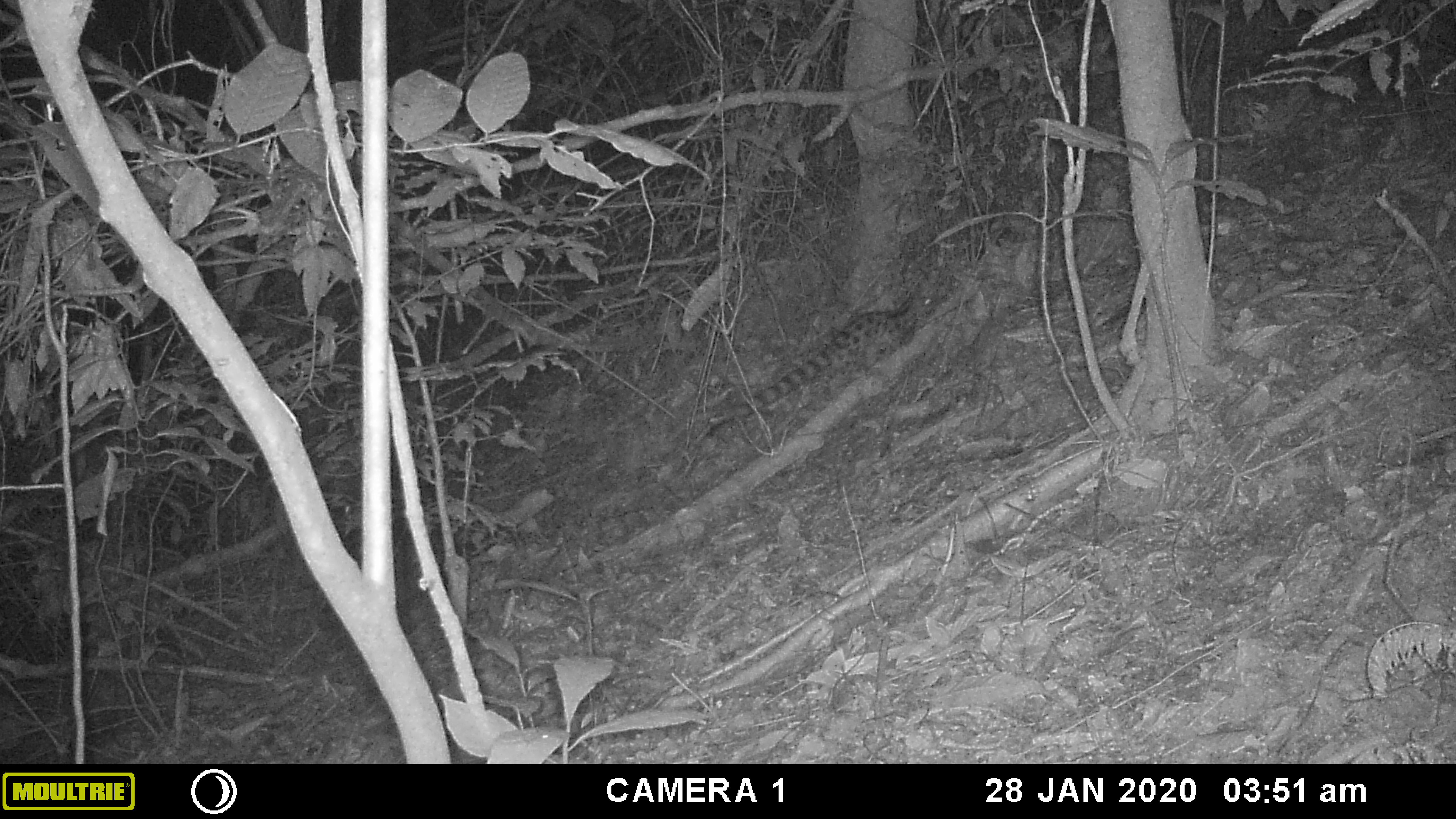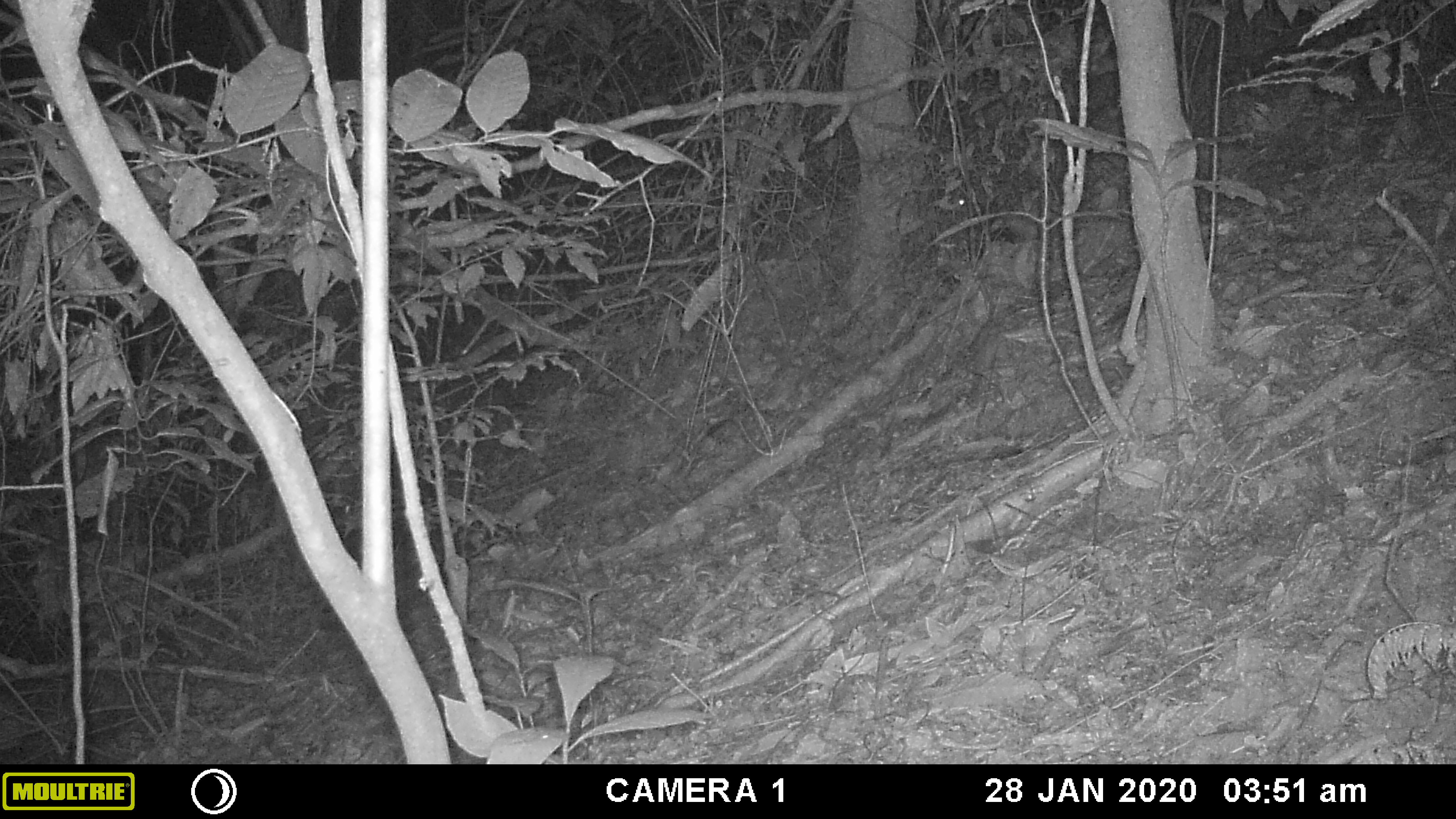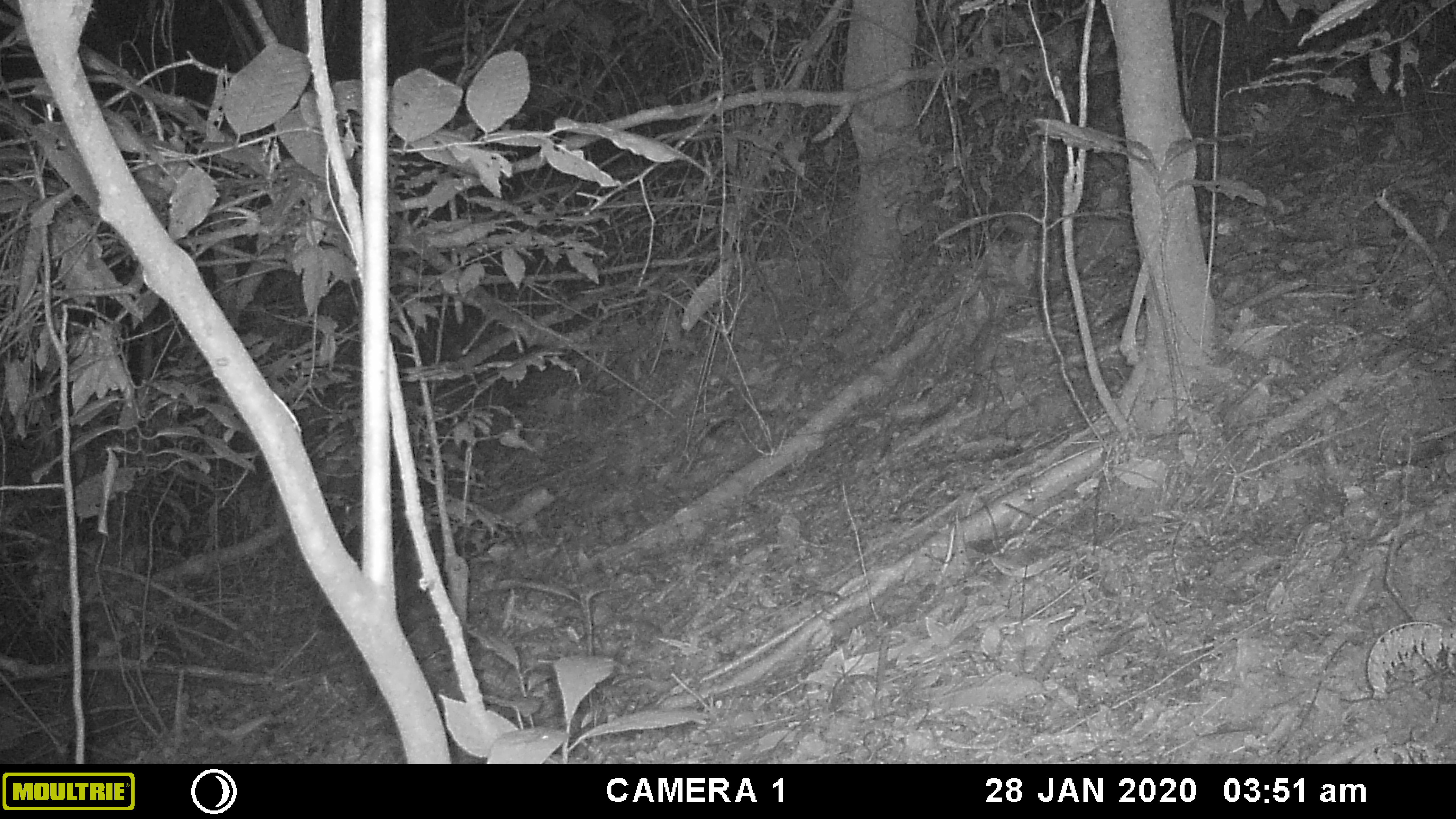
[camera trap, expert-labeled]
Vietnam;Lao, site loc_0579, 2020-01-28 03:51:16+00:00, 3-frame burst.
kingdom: Animalia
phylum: Chordata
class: Mammalia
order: Carnivora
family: Prionodontidae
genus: Prionodon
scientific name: Prionodon pardicolor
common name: spotted linsang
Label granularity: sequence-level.